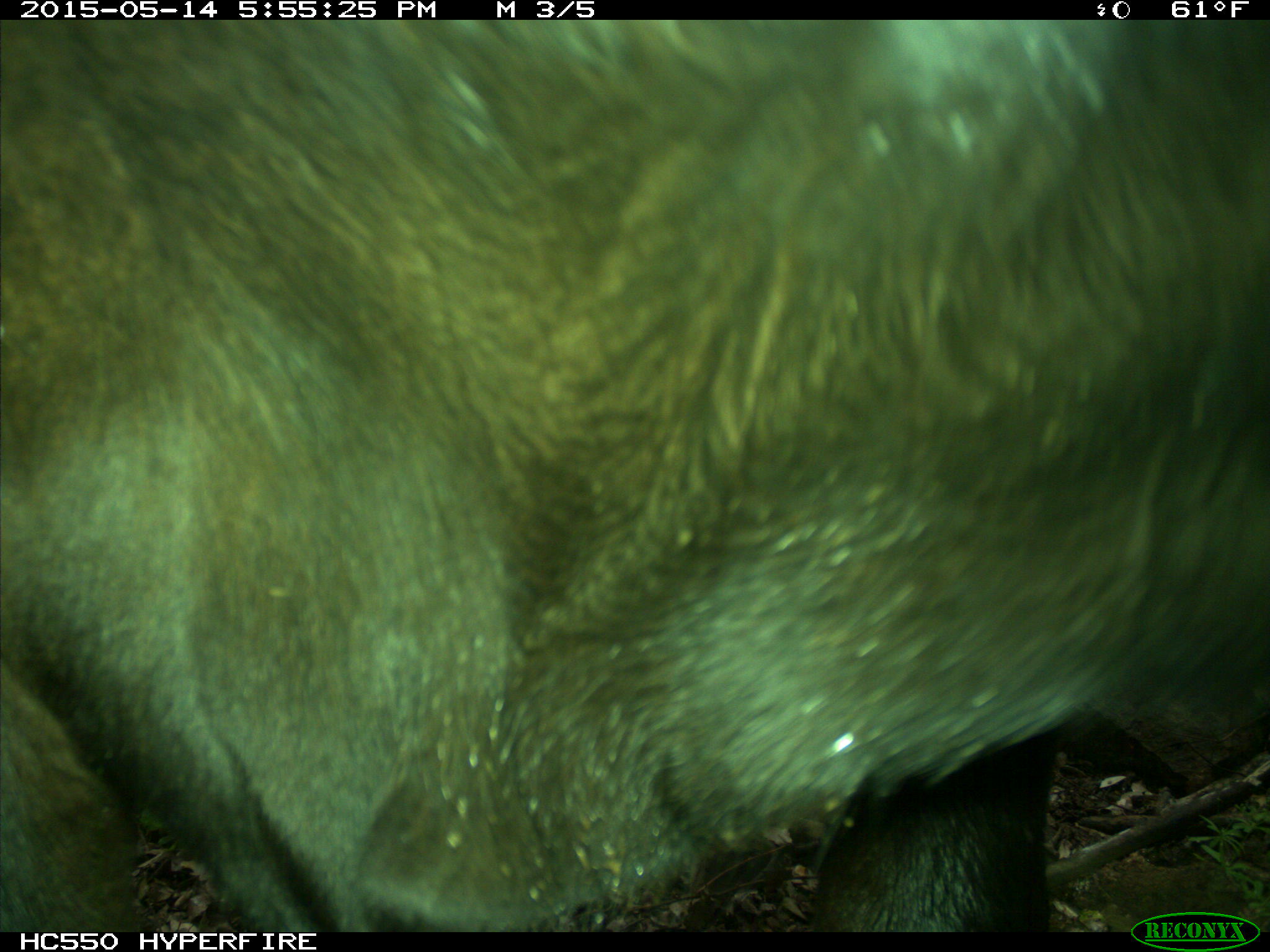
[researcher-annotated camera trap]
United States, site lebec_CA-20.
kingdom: Animalia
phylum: Chordata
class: Mammalia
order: Artiodactyla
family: Bovidae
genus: Bos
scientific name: Bos taurus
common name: domestic cow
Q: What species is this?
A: Bos taurus (domestic cow).